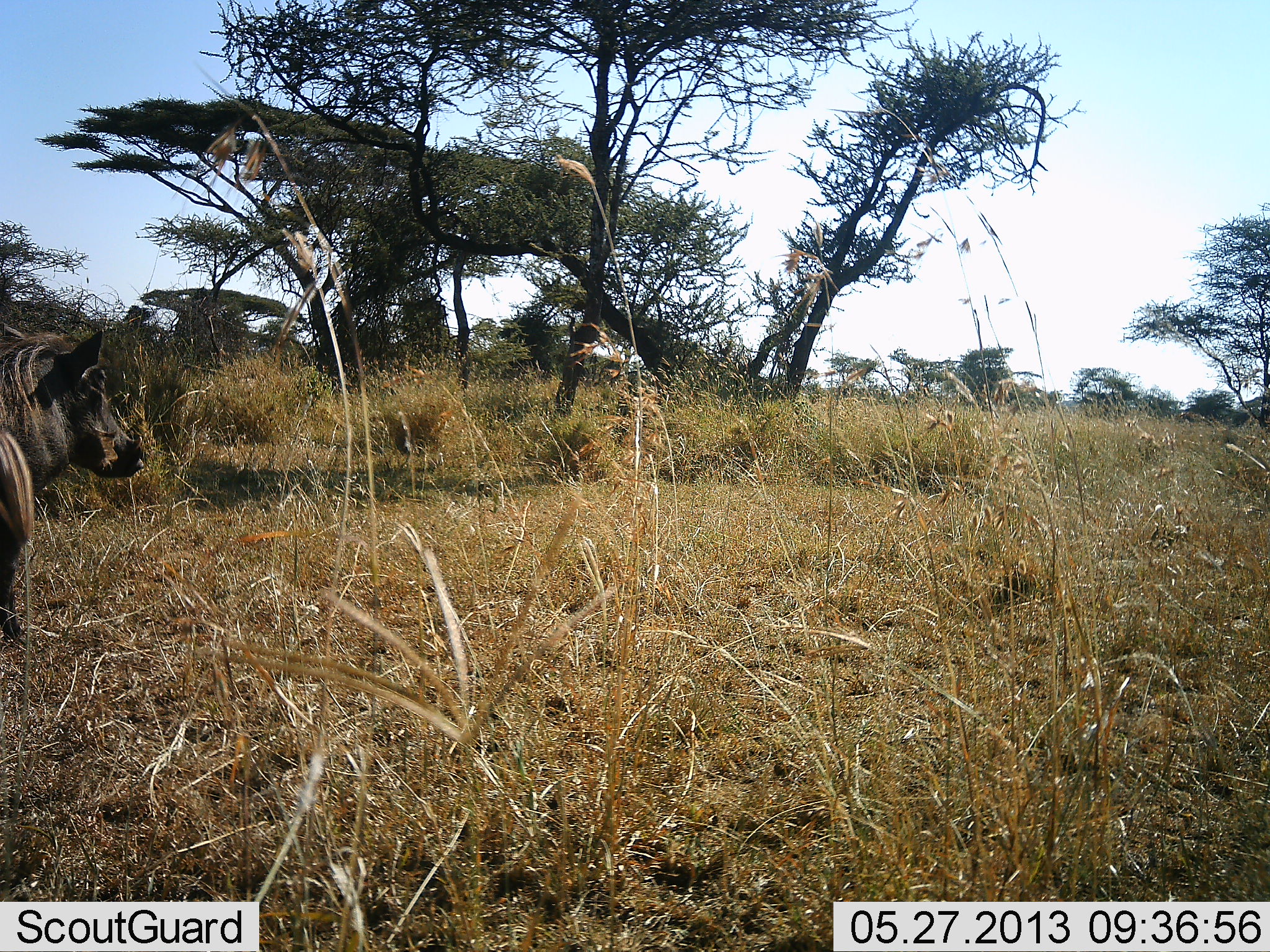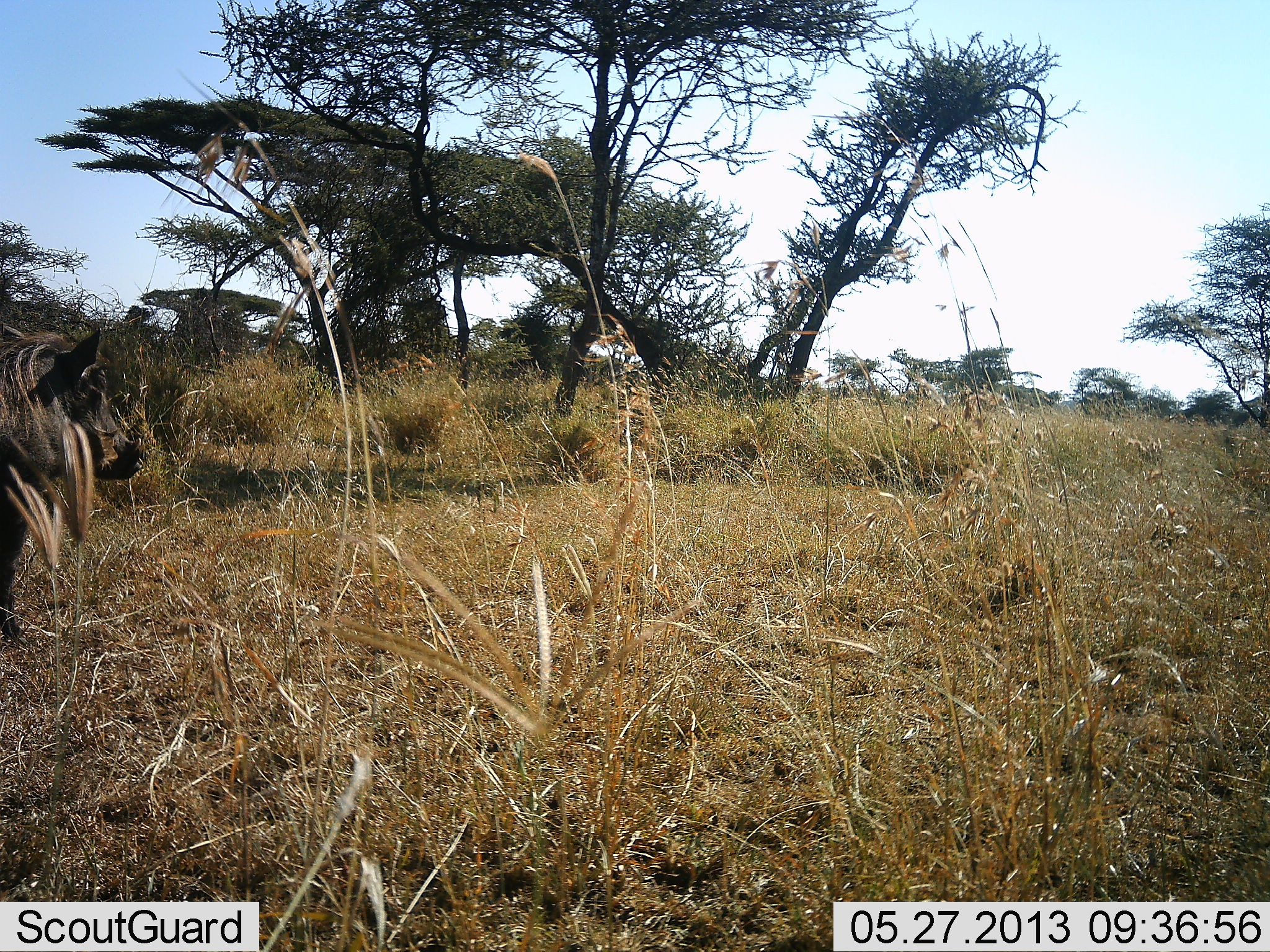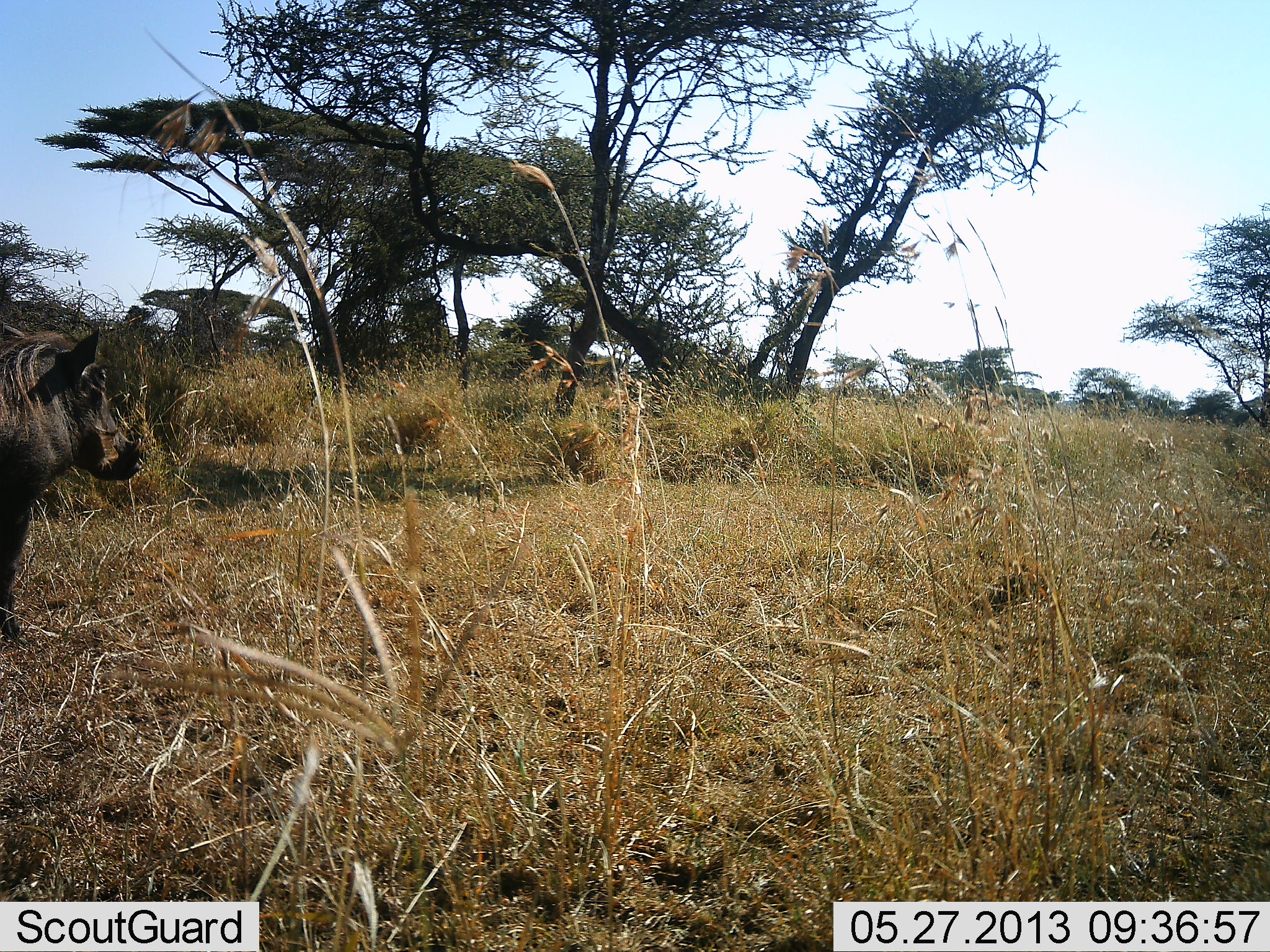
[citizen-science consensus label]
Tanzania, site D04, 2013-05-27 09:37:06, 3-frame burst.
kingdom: Animalia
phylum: Chordata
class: Mammalia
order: Artiodactyla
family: Suidae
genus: Phacochoerus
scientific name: Phacochoerus africanus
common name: warthog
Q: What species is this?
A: Warthog (Phacochoerus africanus).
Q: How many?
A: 1.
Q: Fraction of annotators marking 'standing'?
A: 96%.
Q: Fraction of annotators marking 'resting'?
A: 0%.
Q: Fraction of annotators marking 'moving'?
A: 4%.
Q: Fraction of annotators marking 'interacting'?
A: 0%.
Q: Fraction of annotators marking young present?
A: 0%.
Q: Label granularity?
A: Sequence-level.